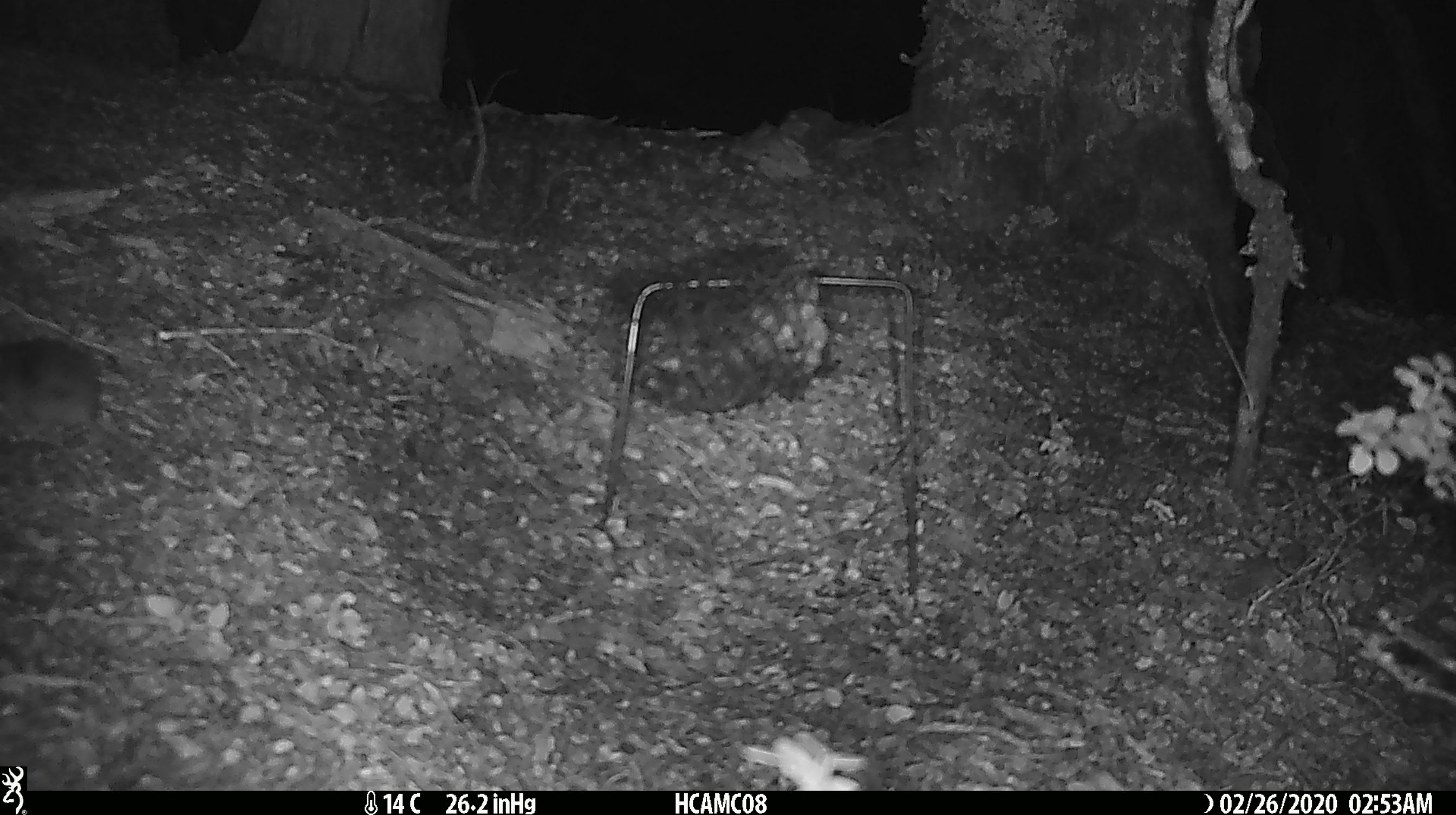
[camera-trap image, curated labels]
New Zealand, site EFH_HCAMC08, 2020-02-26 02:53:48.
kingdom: Animalia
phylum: Chordata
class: Mammalia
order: Rodentia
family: Muridae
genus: Mus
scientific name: Mus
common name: mouse